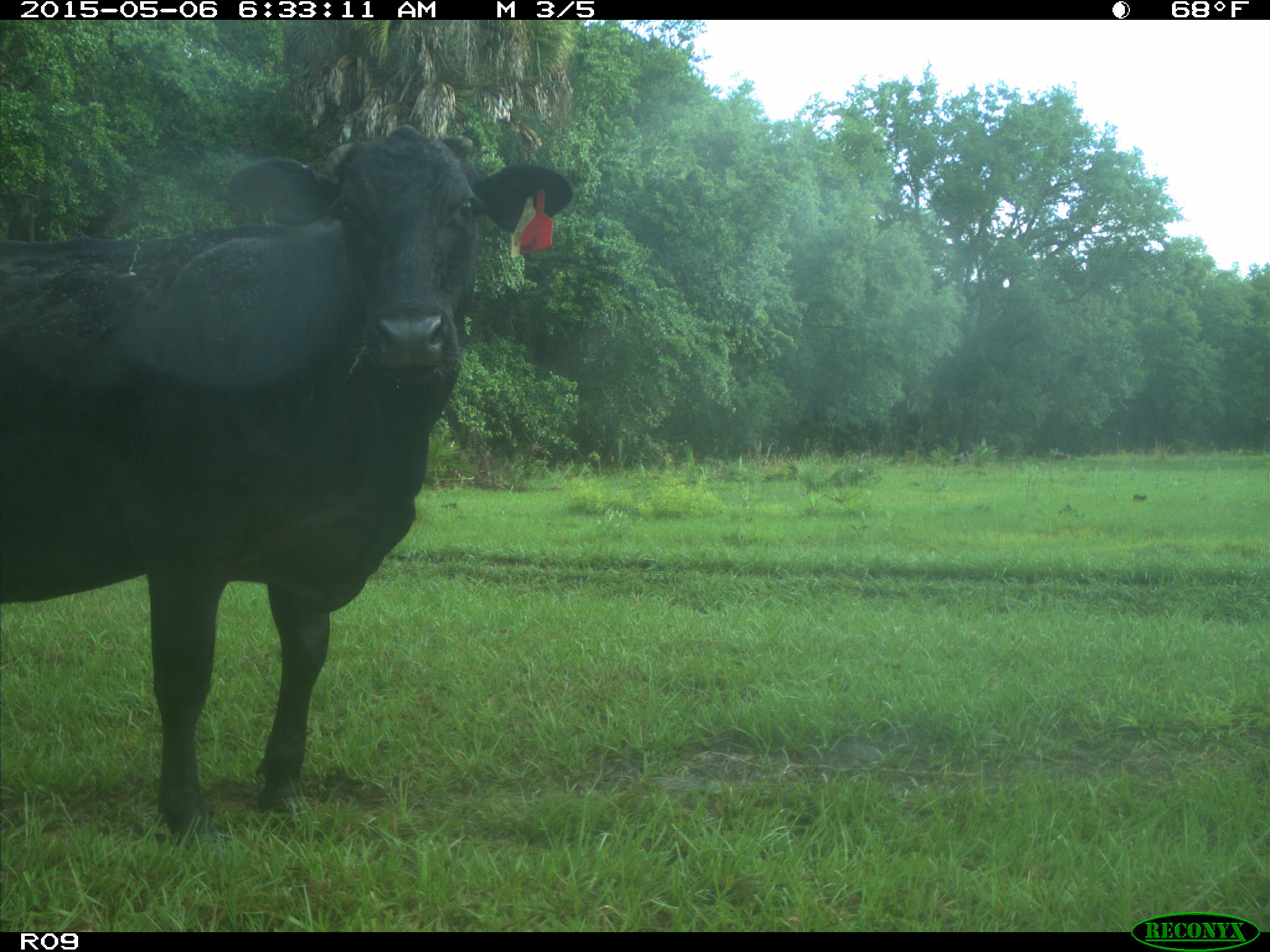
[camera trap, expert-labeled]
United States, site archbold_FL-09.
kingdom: Animalia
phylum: Chordata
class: Mammalia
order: Artiodactyla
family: Bovidae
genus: Bos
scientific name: Bos taurus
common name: domestic cow